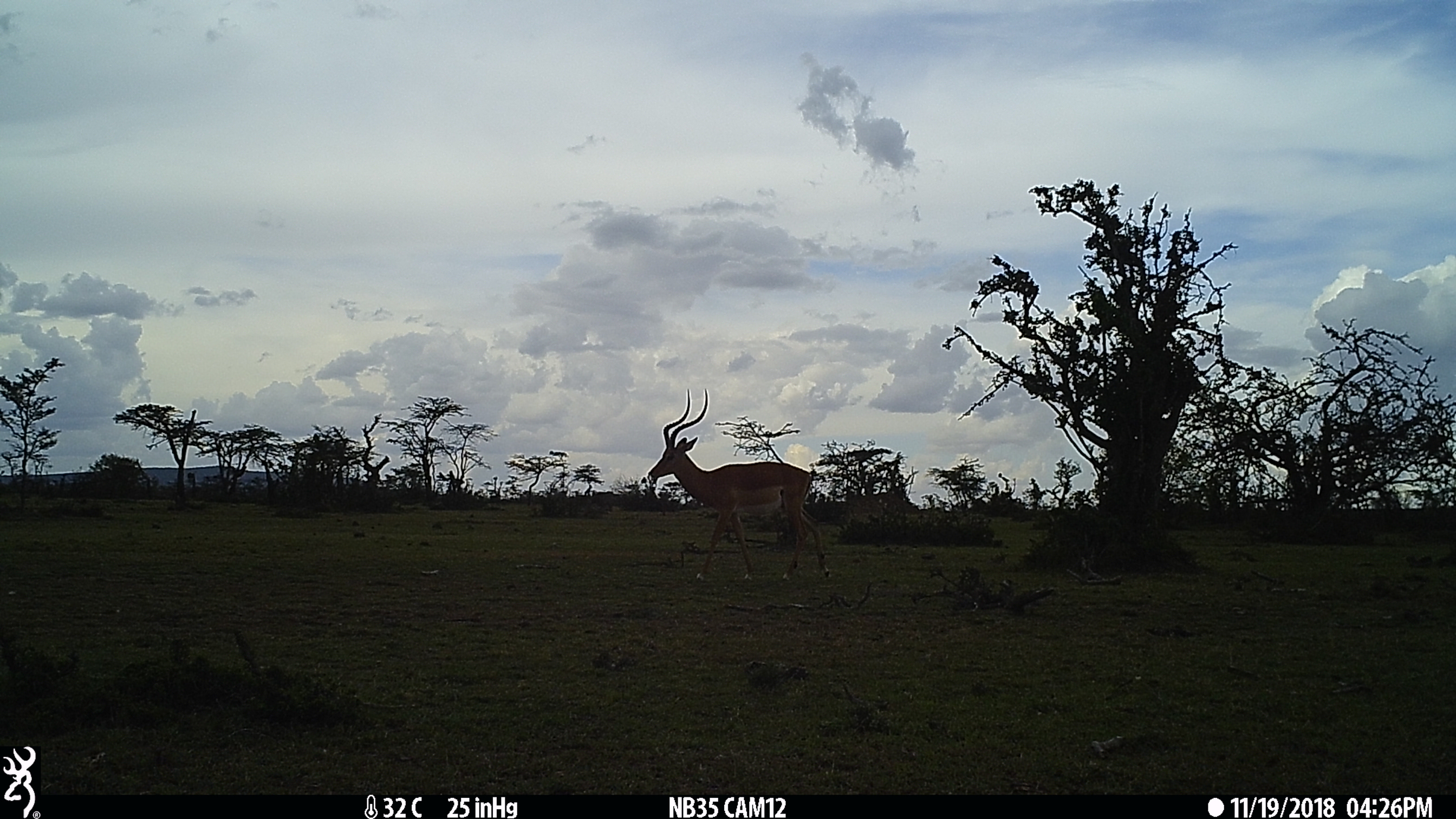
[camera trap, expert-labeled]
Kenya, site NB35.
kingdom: Animalia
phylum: Chordata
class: Mammalia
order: Artiodactyla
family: Bovidae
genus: Aepyceros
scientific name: Aepyceros melampus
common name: impala